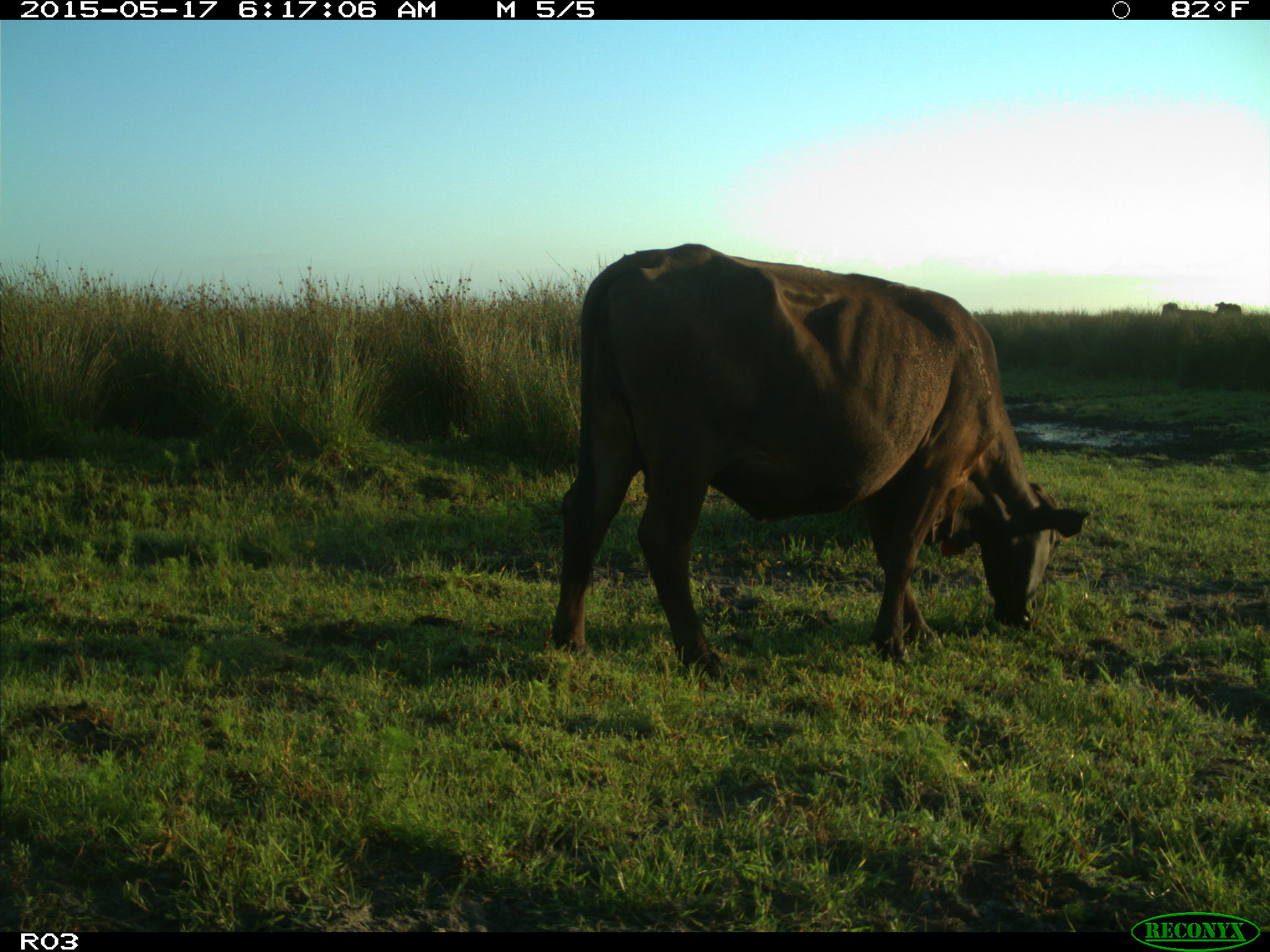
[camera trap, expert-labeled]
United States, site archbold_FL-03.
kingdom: Animalia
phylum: Chordata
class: Mammalia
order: Artiodactyla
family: Bovidae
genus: Bos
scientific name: Bos taurus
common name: domestic cow